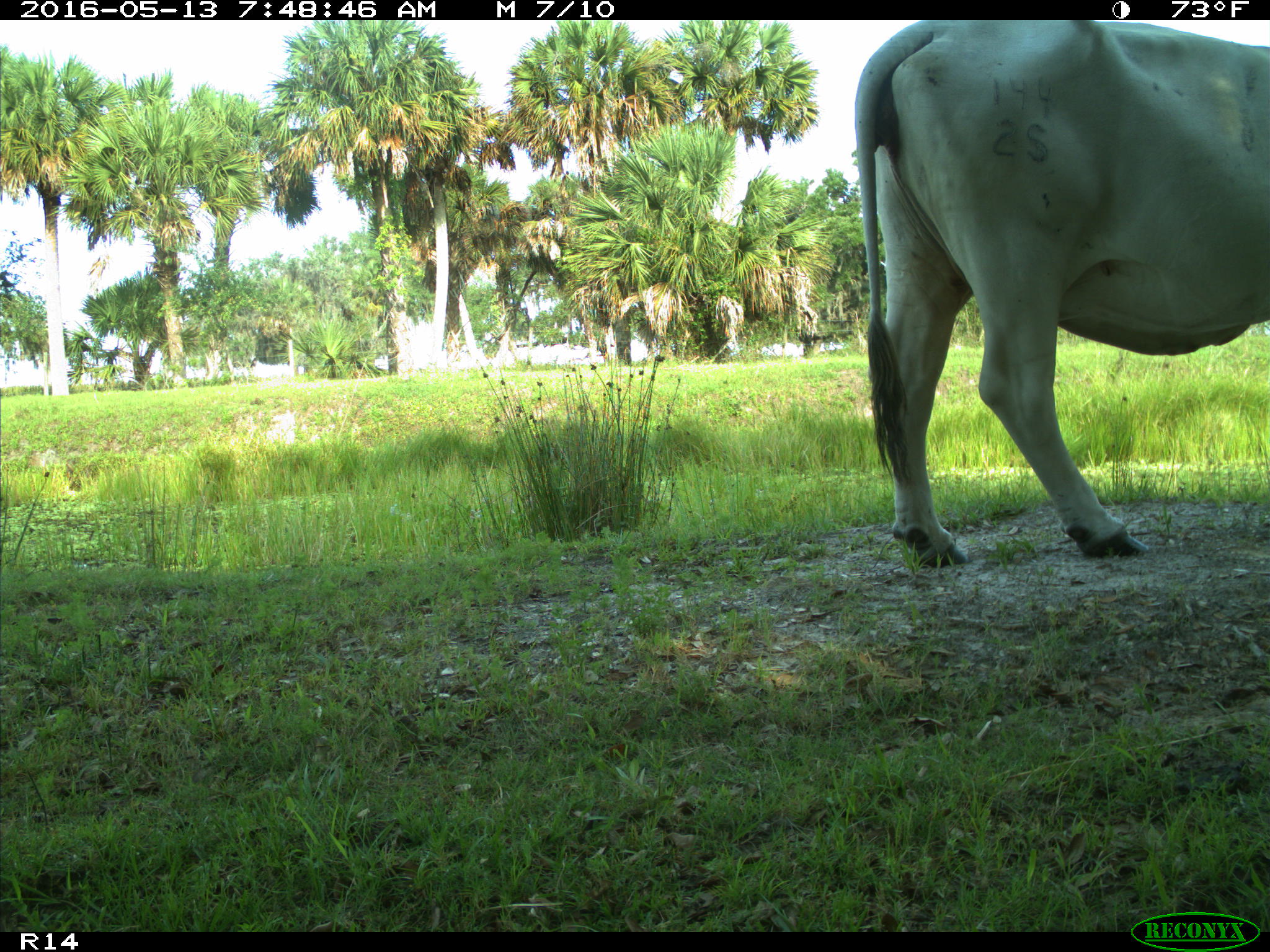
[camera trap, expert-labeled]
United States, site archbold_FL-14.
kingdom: Animalia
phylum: Chordata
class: Mammalia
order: Artiodactyla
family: Bovidae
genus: Bos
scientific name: Bos taurus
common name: domestic cow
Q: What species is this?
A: Bos taurus (domestic cow).